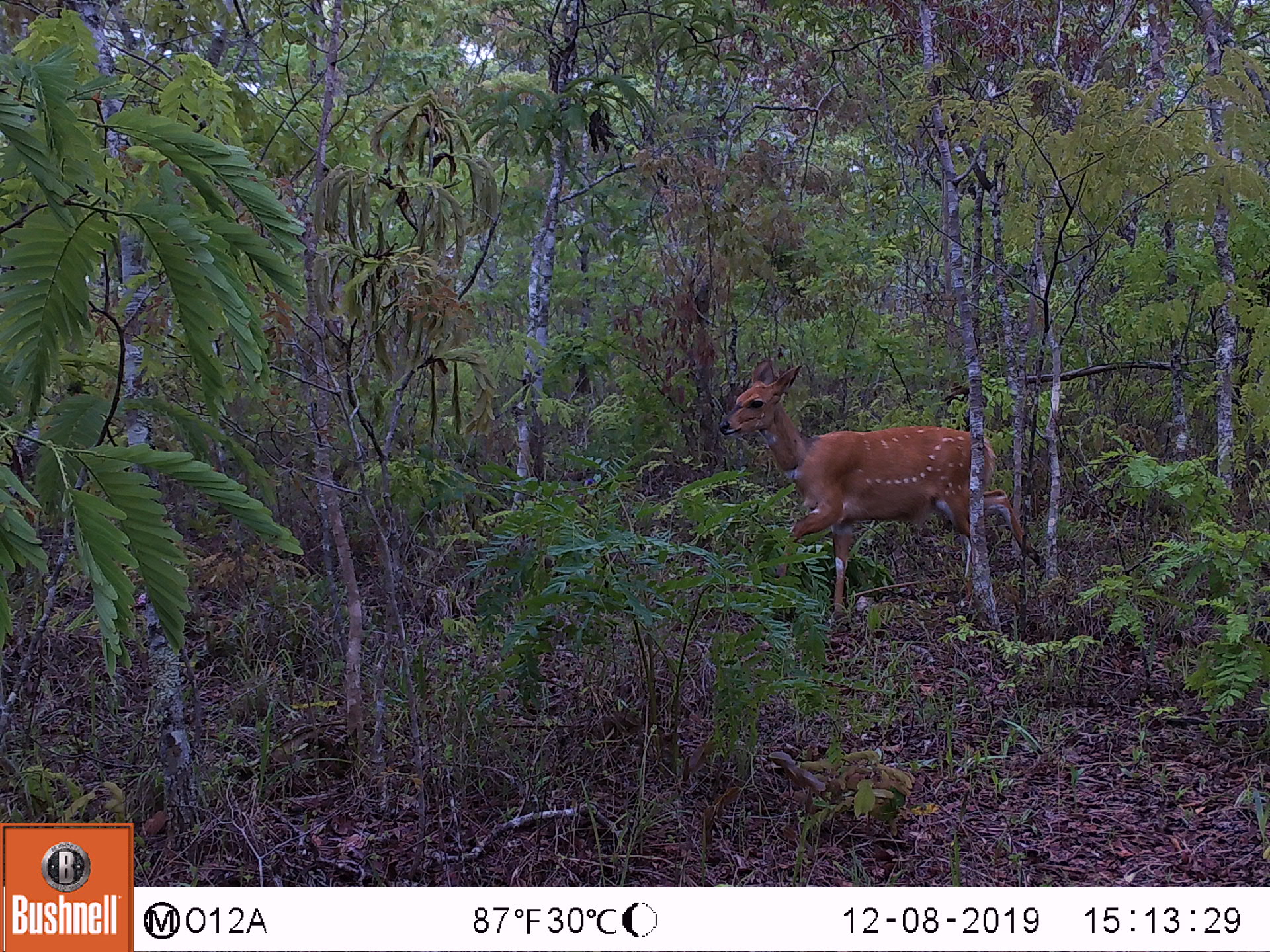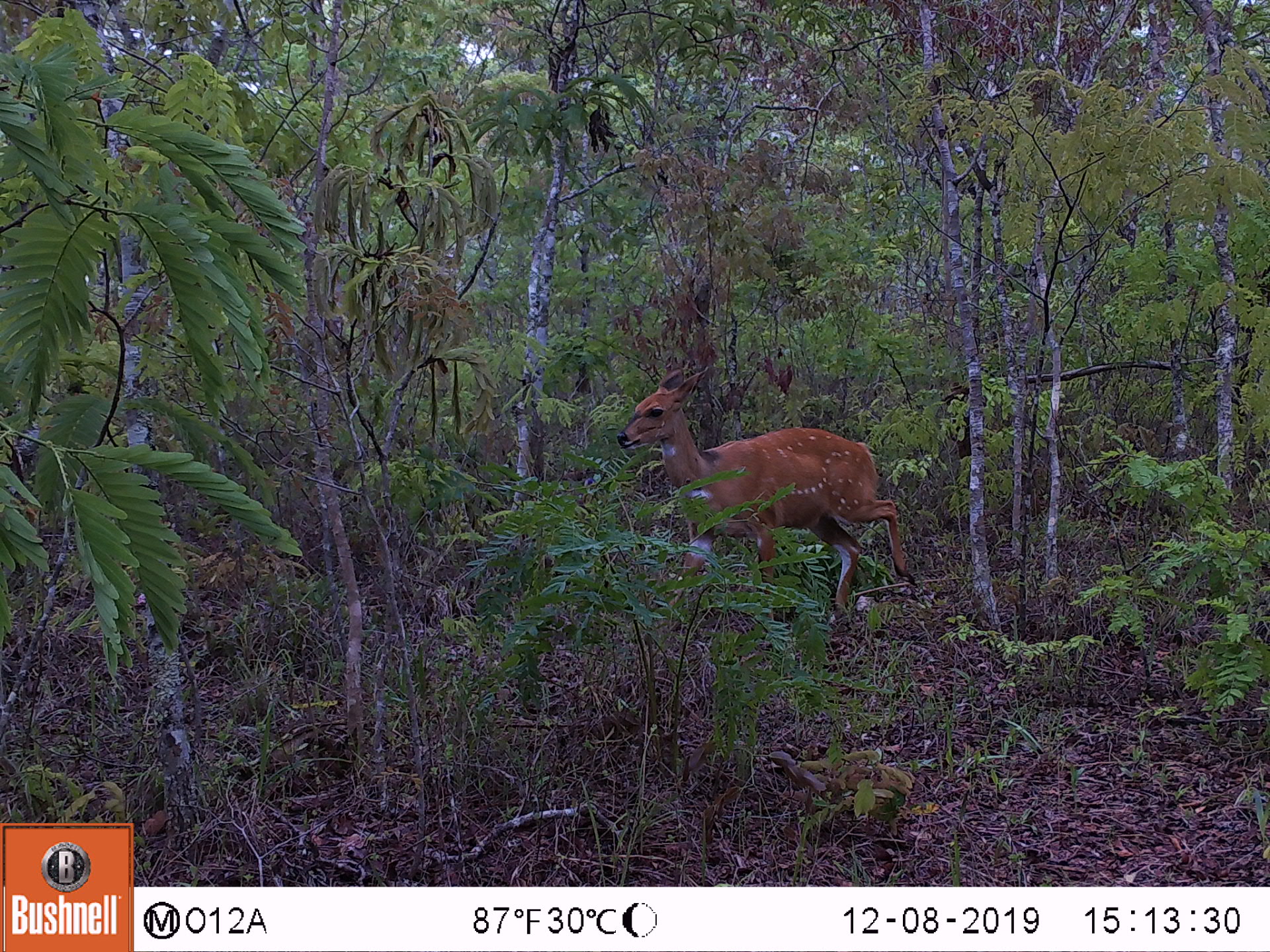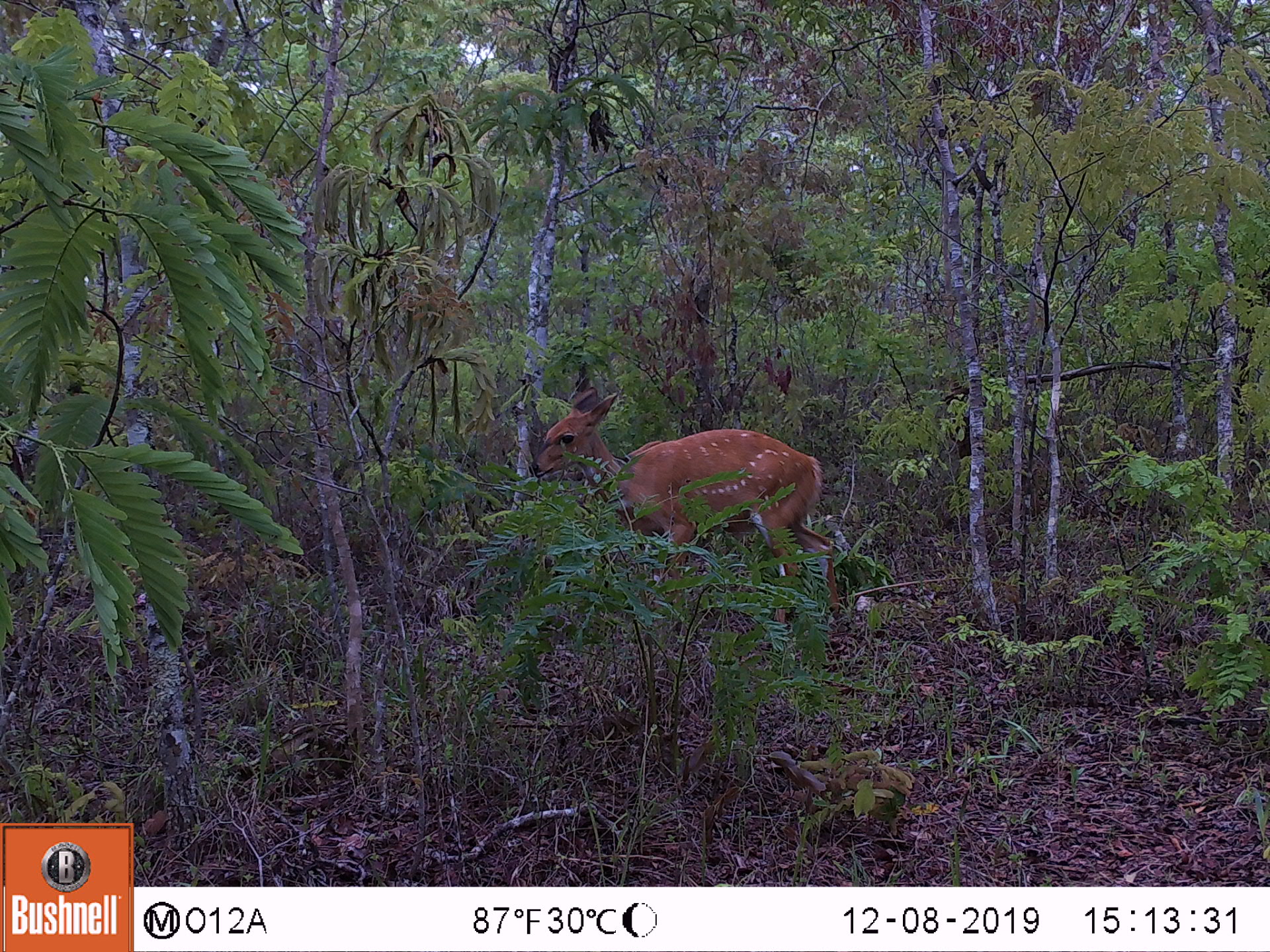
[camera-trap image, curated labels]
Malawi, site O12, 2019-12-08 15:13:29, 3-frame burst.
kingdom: Animalia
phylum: Chordata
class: Mammalia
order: Artiodactyla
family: Bovidae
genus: Tragelaphus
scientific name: Tragelaphus sylvaticus sylvaticus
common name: cape bushbuck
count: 1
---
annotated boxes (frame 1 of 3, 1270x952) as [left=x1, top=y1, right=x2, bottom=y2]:
cape bushbuck: [left=714, top=357, right=1049, bottom=629]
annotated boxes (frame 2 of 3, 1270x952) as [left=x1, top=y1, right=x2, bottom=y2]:
cape bushbuck: [left=612, top=362, right=917, bottom=620]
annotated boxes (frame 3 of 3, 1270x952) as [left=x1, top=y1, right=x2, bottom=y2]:
cape bushbuck: [left=519, top=387, right=844, bottom=640]